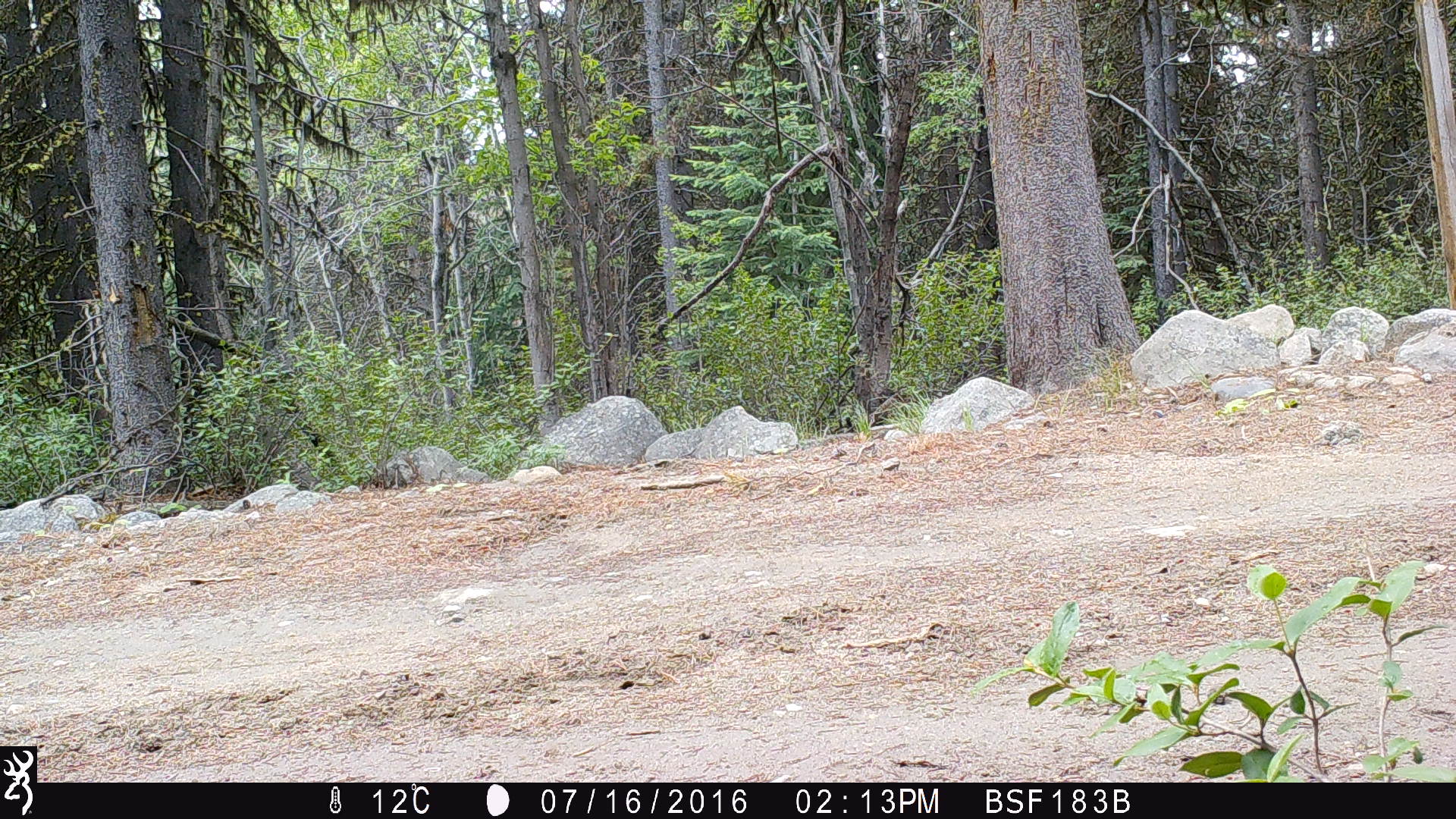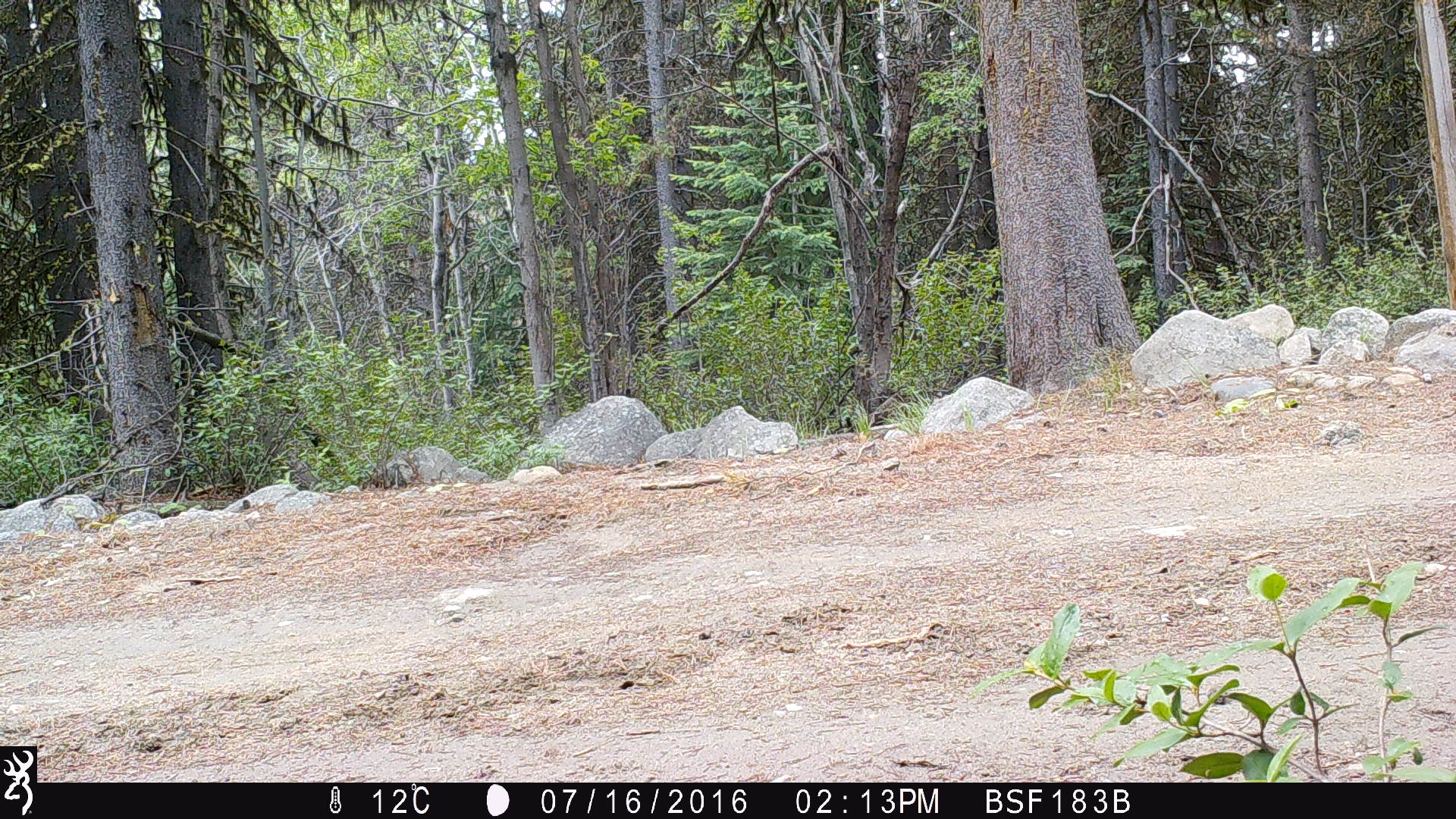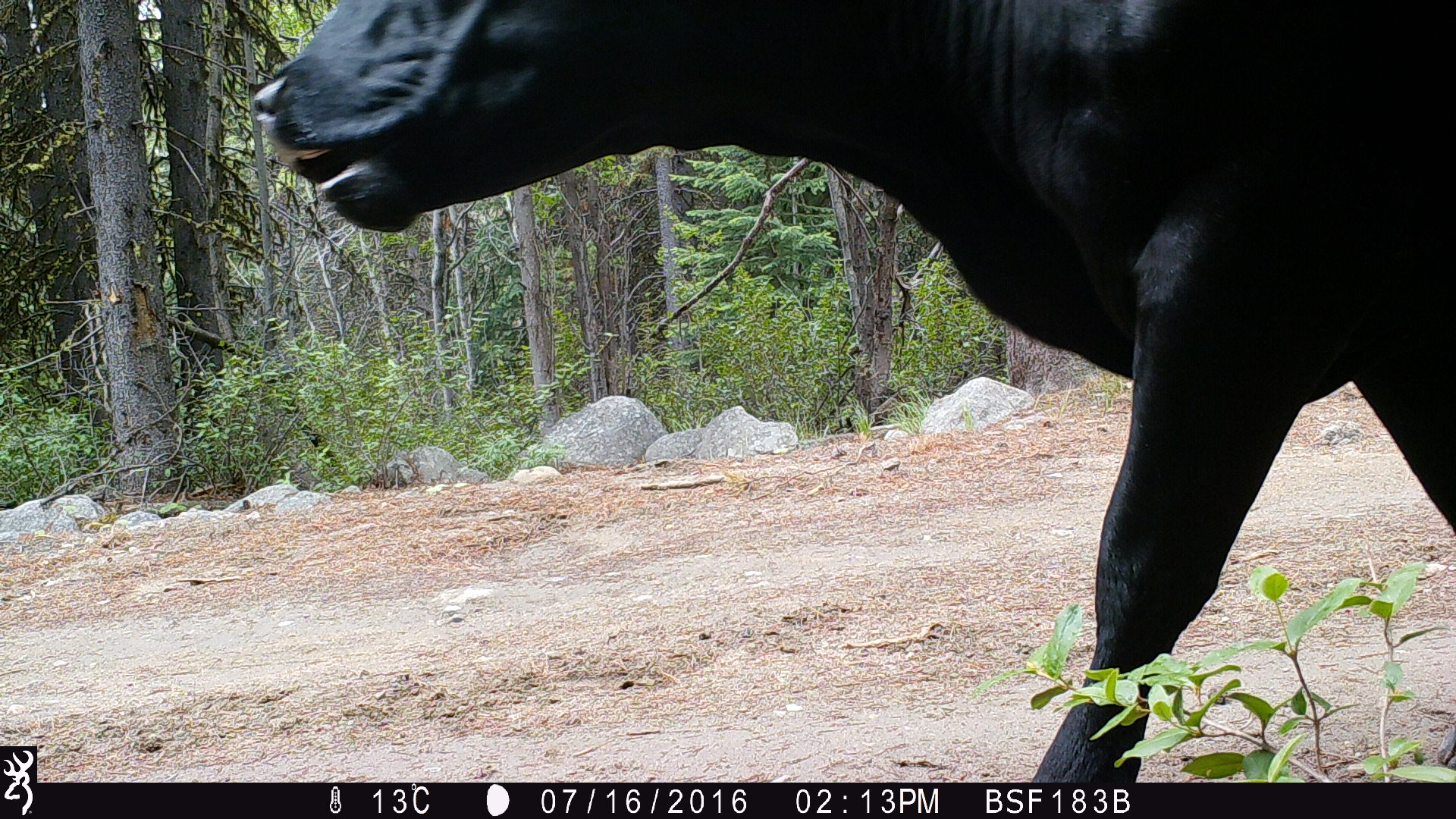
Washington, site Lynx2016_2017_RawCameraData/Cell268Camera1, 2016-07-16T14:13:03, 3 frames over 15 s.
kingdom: Animalia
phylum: Chordata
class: Mammalia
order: Artiodactyla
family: Bovidae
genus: Bos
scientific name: Bos taurus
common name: domestic cattle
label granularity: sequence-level